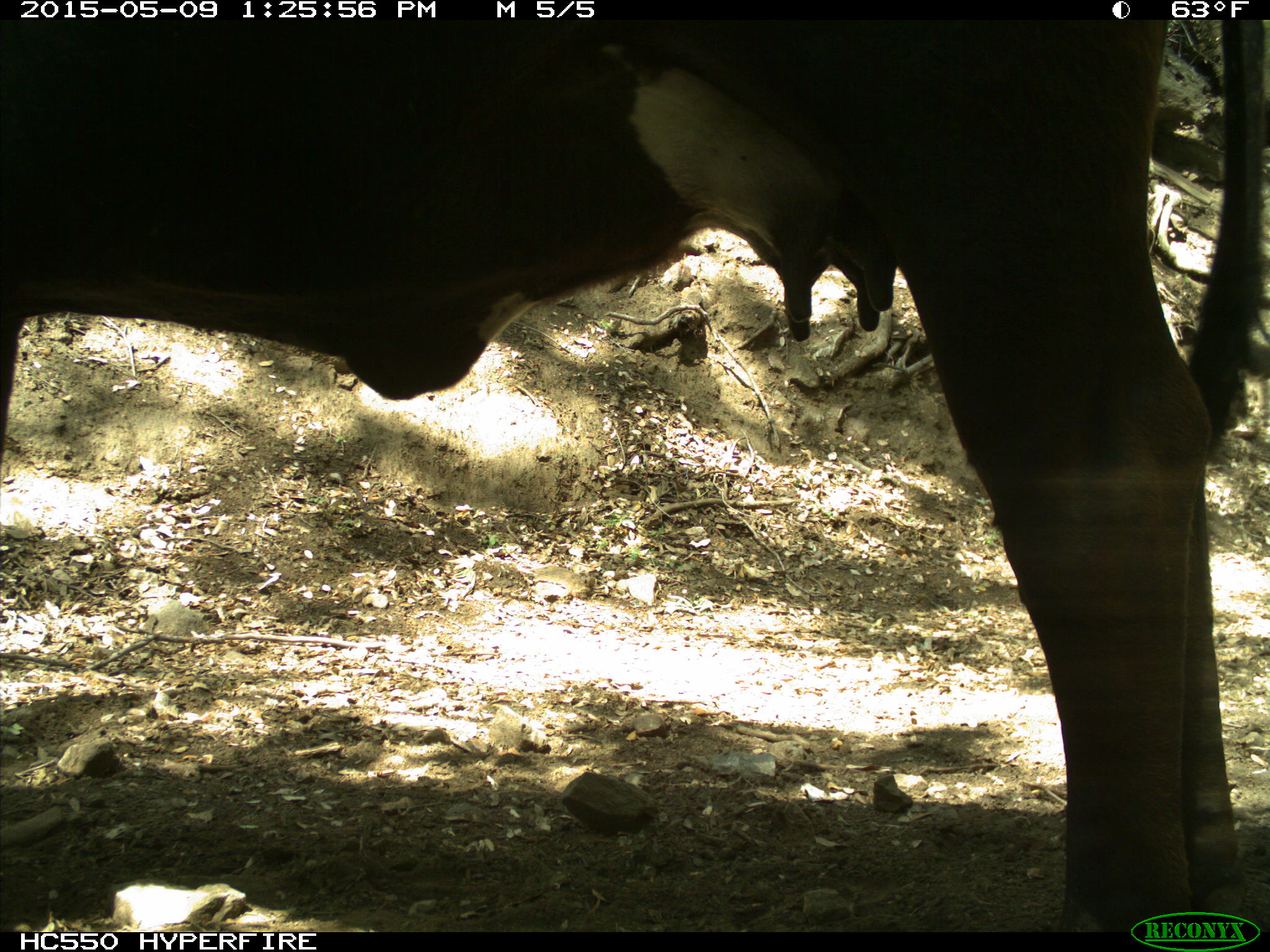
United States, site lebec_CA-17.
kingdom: Animalia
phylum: Chordata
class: Mammalia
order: Artiodactyla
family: Bovidae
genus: Bos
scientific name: Bos taurus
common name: domestic cow